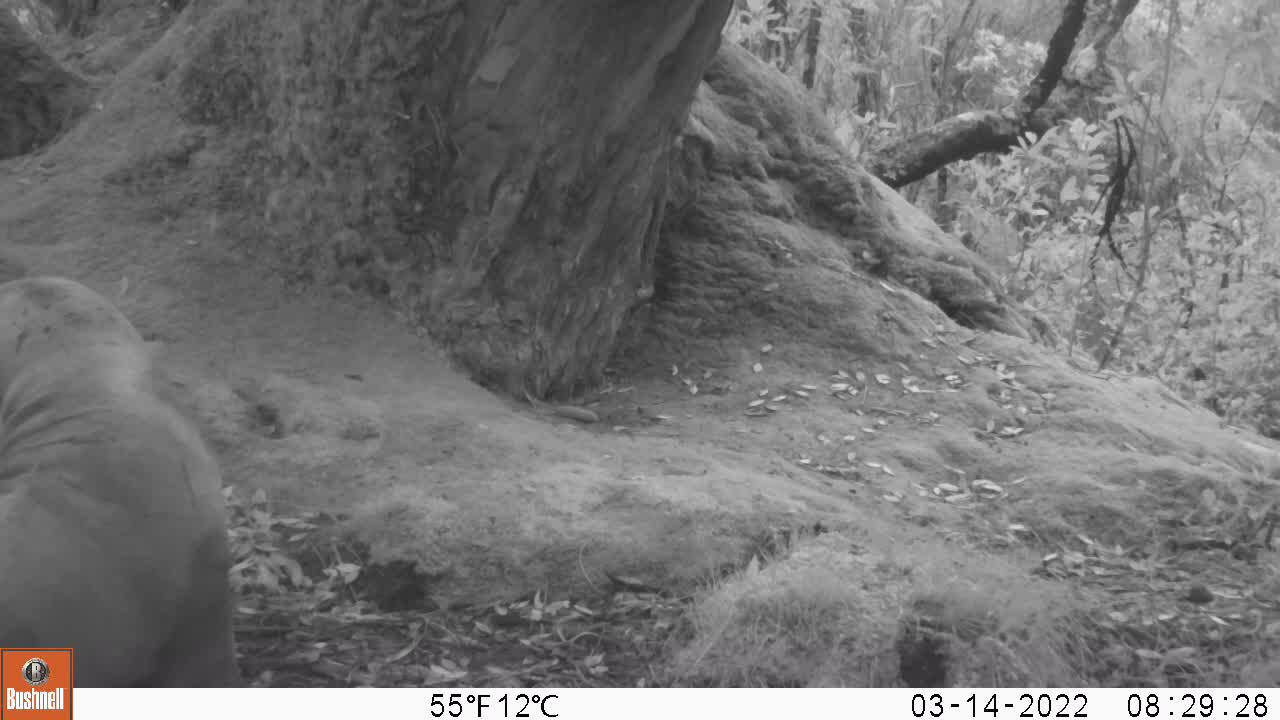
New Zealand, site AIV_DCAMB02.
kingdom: Animalia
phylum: Chordata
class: Mammalia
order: Carnivora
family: Otariidae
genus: Phocarctos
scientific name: Phocarctos hookeri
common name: new zealand sea lion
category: sealion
Sealion (new zealand sea lion) (Phocarctos hookeri).